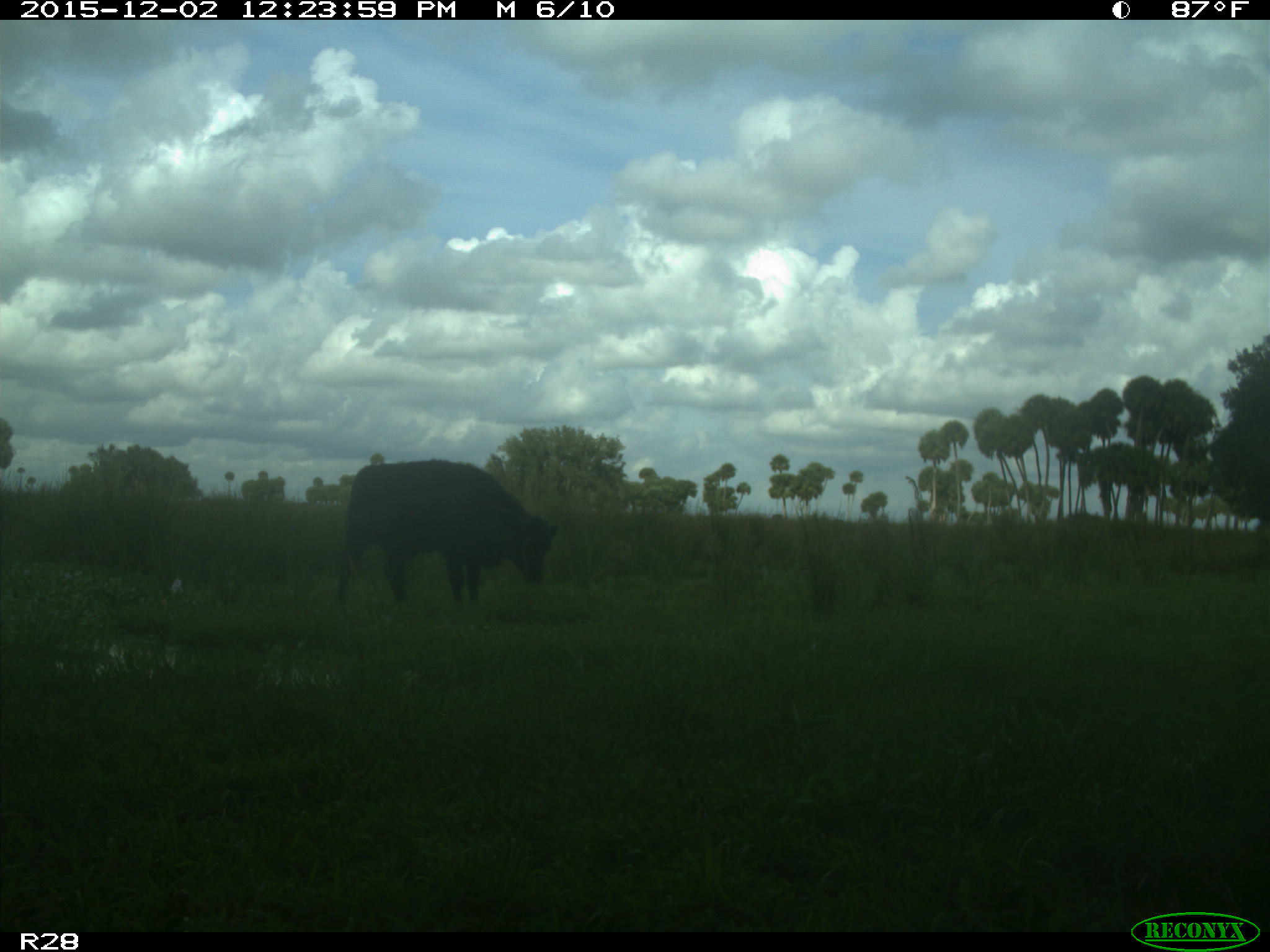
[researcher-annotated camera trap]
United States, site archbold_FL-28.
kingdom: Animalia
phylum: Chordata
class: Mammalia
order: Artiodactyla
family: Bovidae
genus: Bos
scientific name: Bos taurus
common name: domestic cow